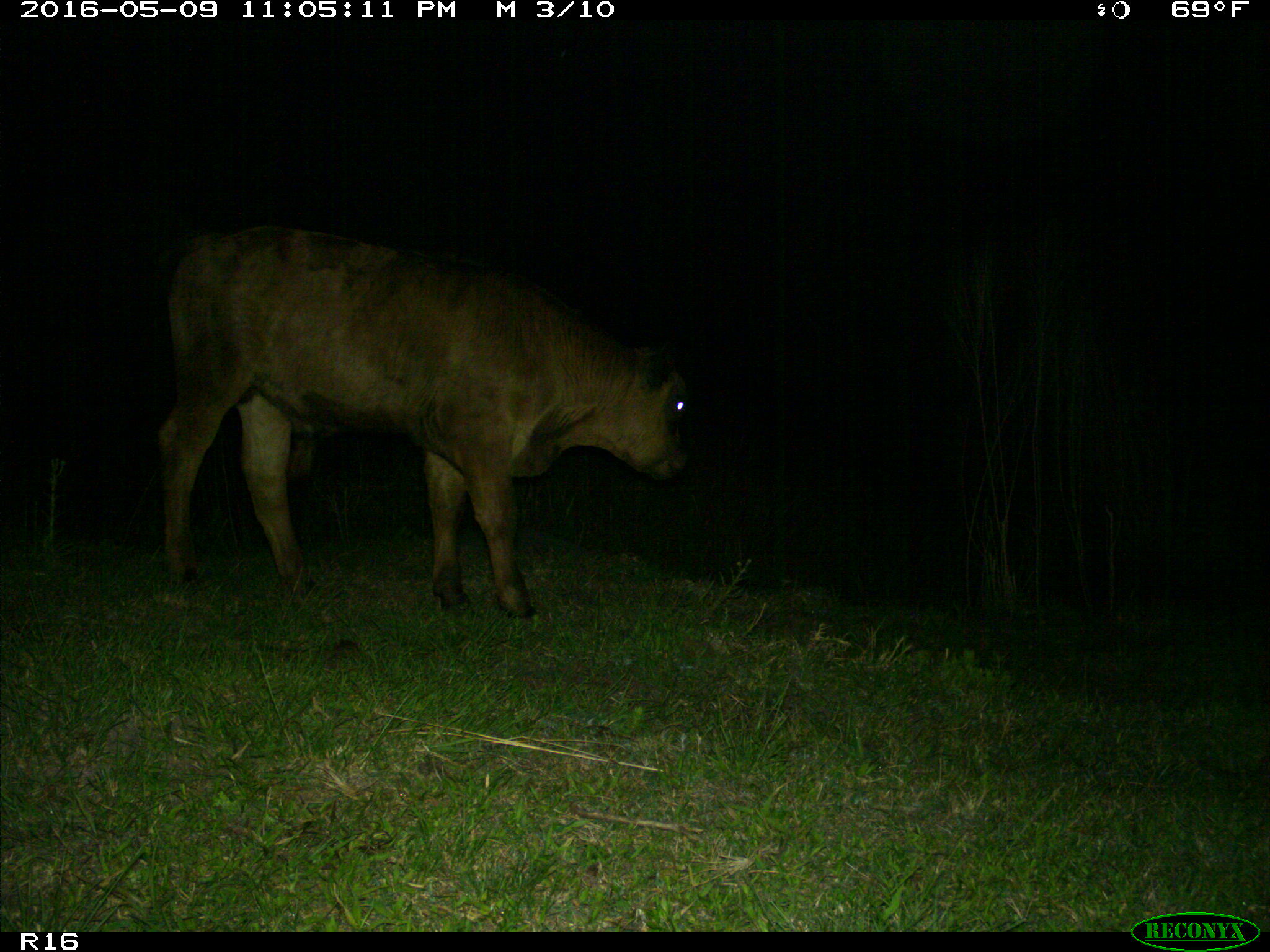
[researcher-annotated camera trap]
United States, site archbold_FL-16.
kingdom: Animalia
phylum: Chordata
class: Mammalia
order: Artiodactyla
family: Bovidae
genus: Bos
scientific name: Bos taurus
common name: domestic cow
Bos taurus (domestic cow).